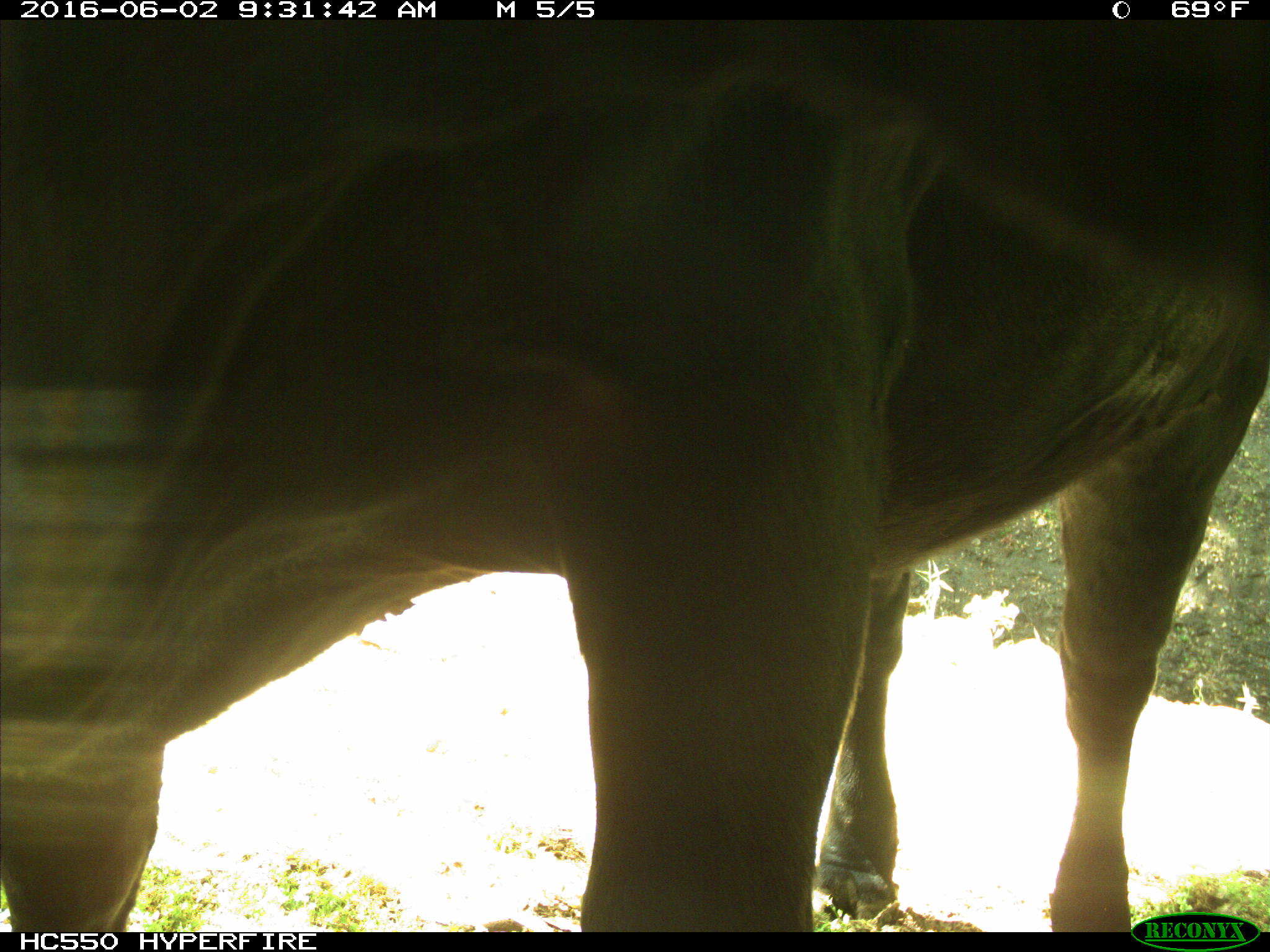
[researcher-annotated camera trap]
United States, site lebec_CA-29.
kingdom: Animalia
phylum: Chordata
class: Mammalia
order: Artiodactyla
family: Bovidae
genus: Bos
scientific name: Bos taurus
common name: domestic cow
Bos taurus (domestic cow).